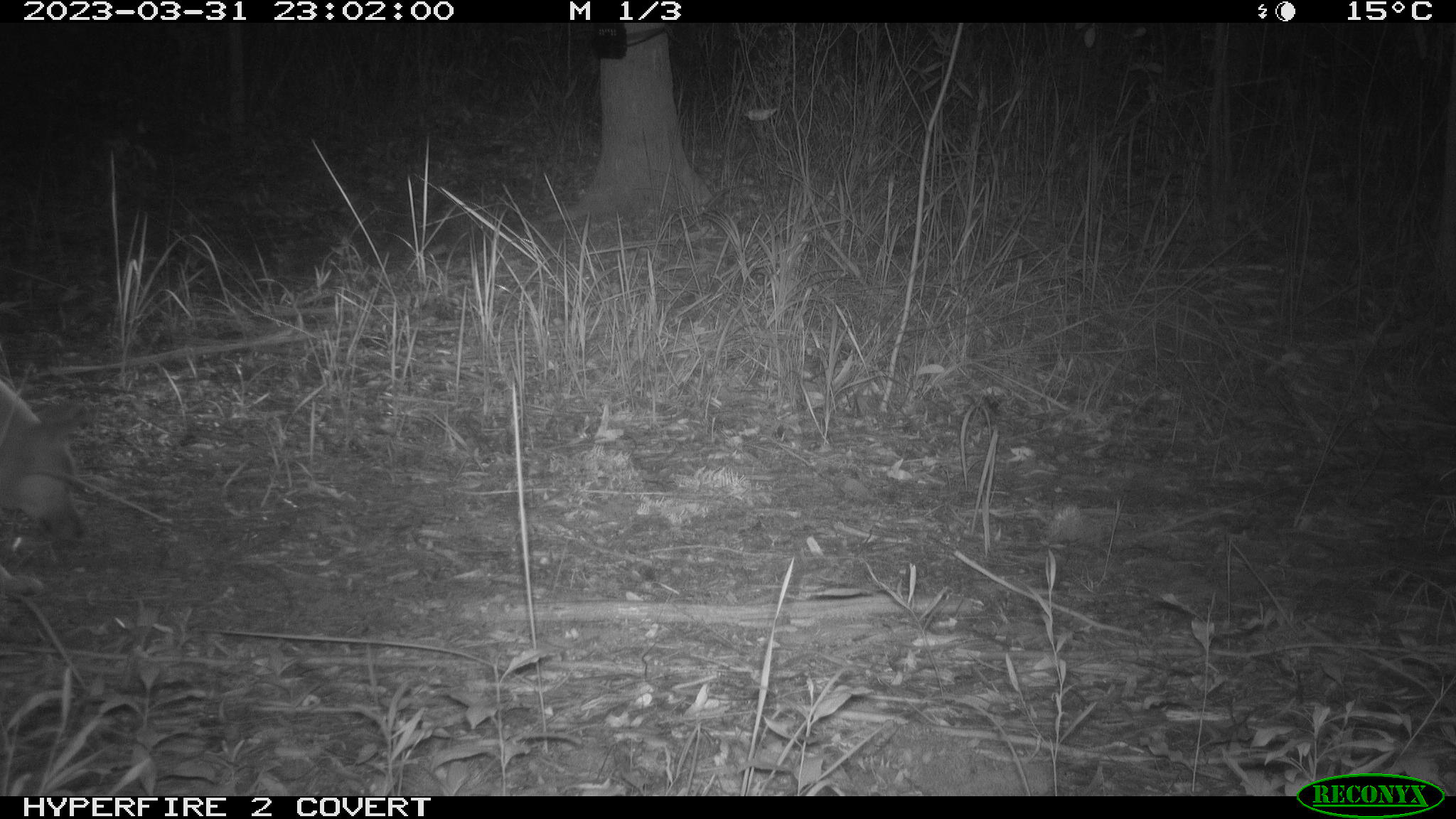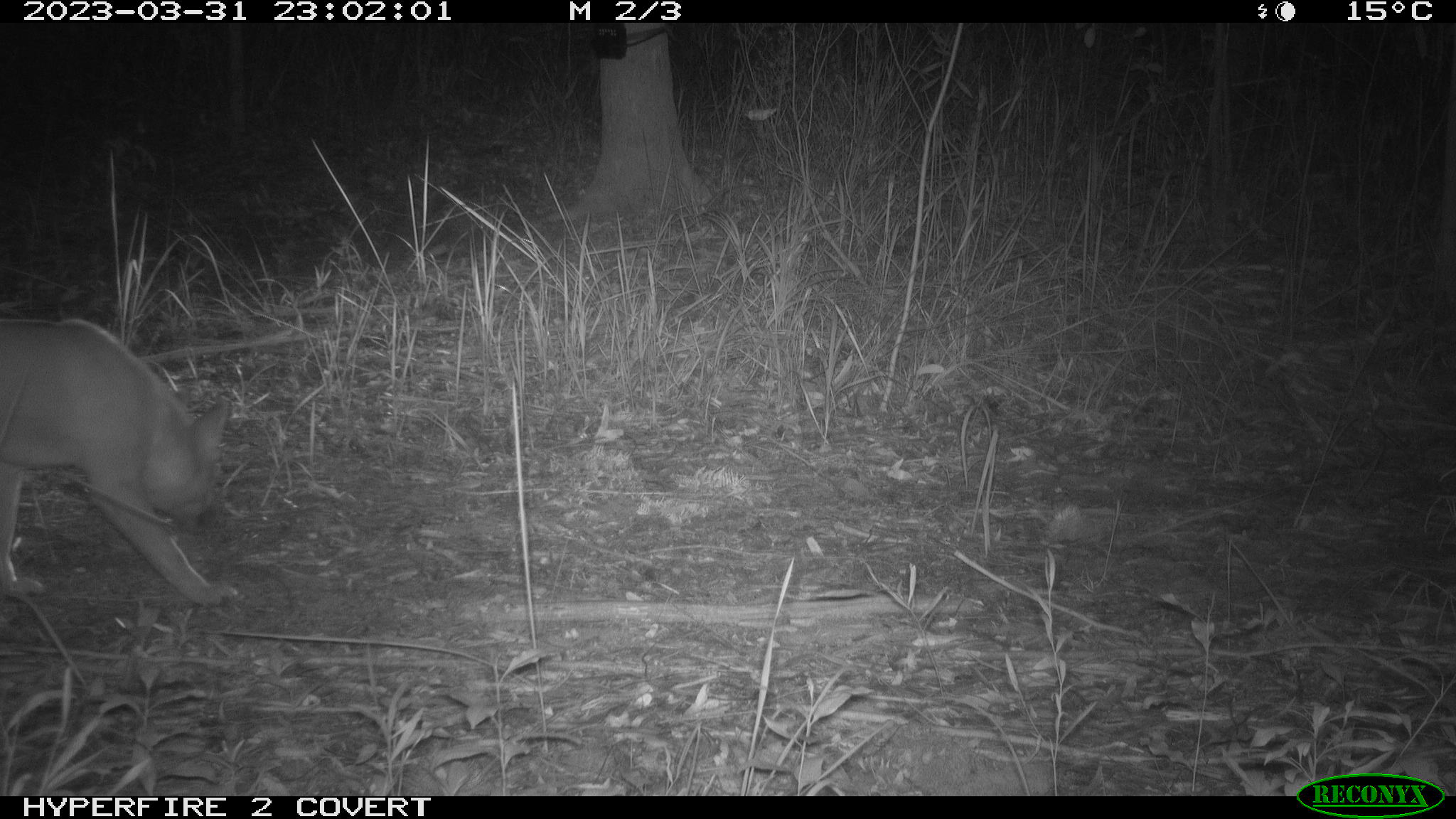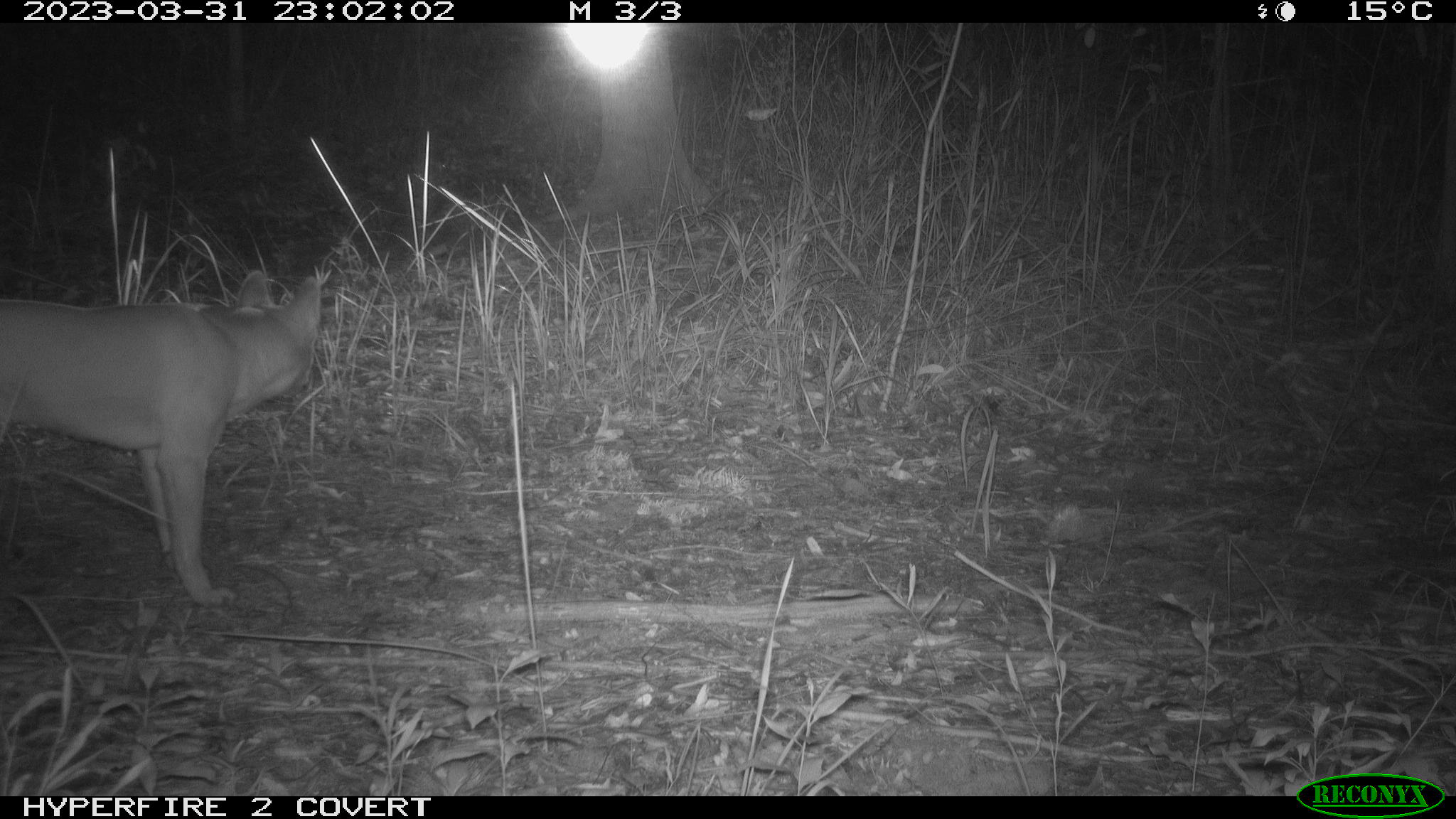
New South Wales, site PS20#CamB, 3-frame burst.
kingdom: Animalia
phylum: Chordata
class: Mammalia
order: Carnivora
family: Canidae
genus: Canis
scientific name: Canis familiaris dingo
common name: dingo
Dingo (Canis familiaris dingo).